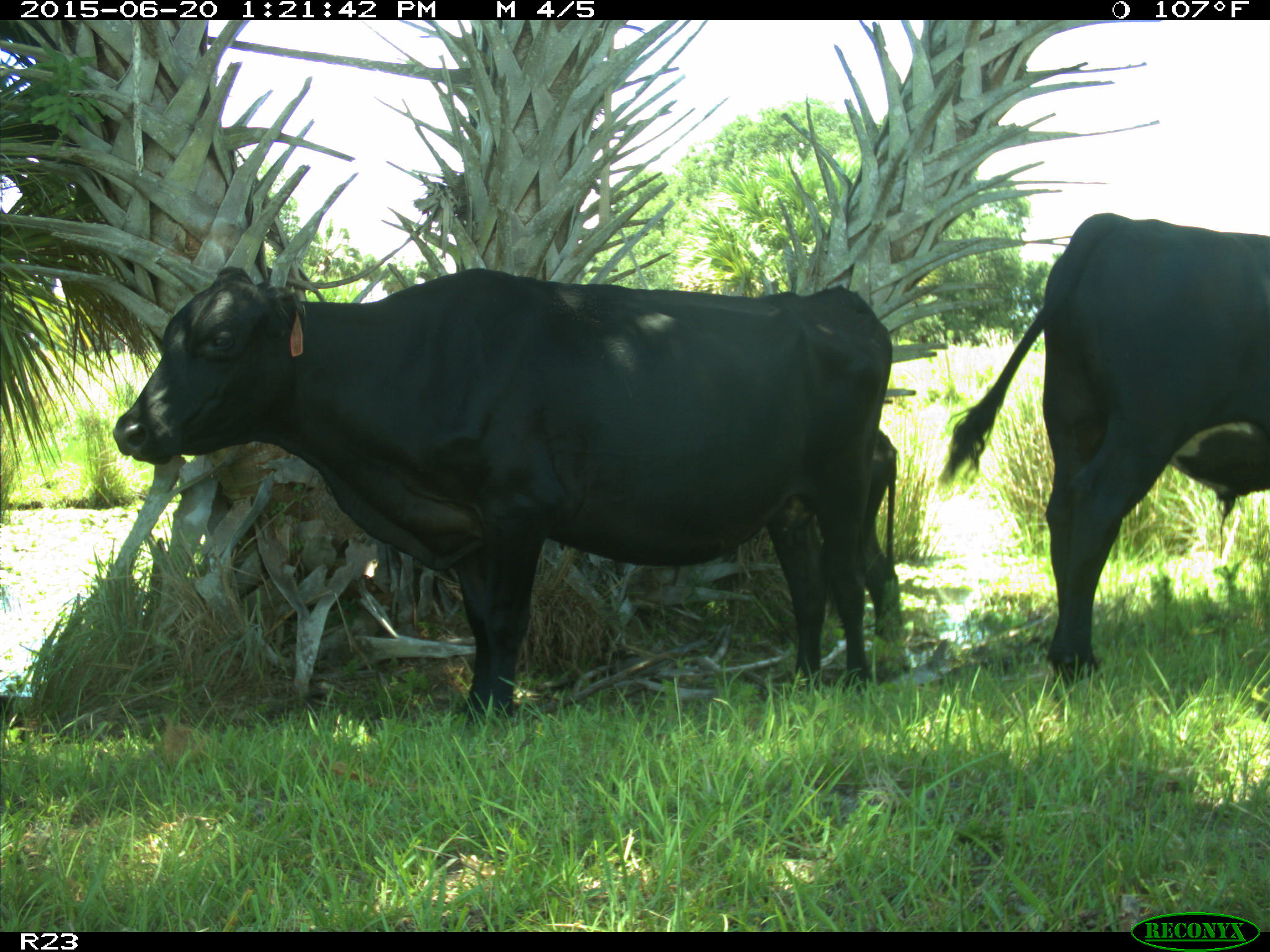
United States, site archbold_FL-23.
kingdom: Animalia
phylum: Chordata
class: Mammalia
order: Artiodactyla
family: Bovidae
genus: Bos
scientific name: Bos taurus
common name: domestic cow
Bos taurus (domestic cow).